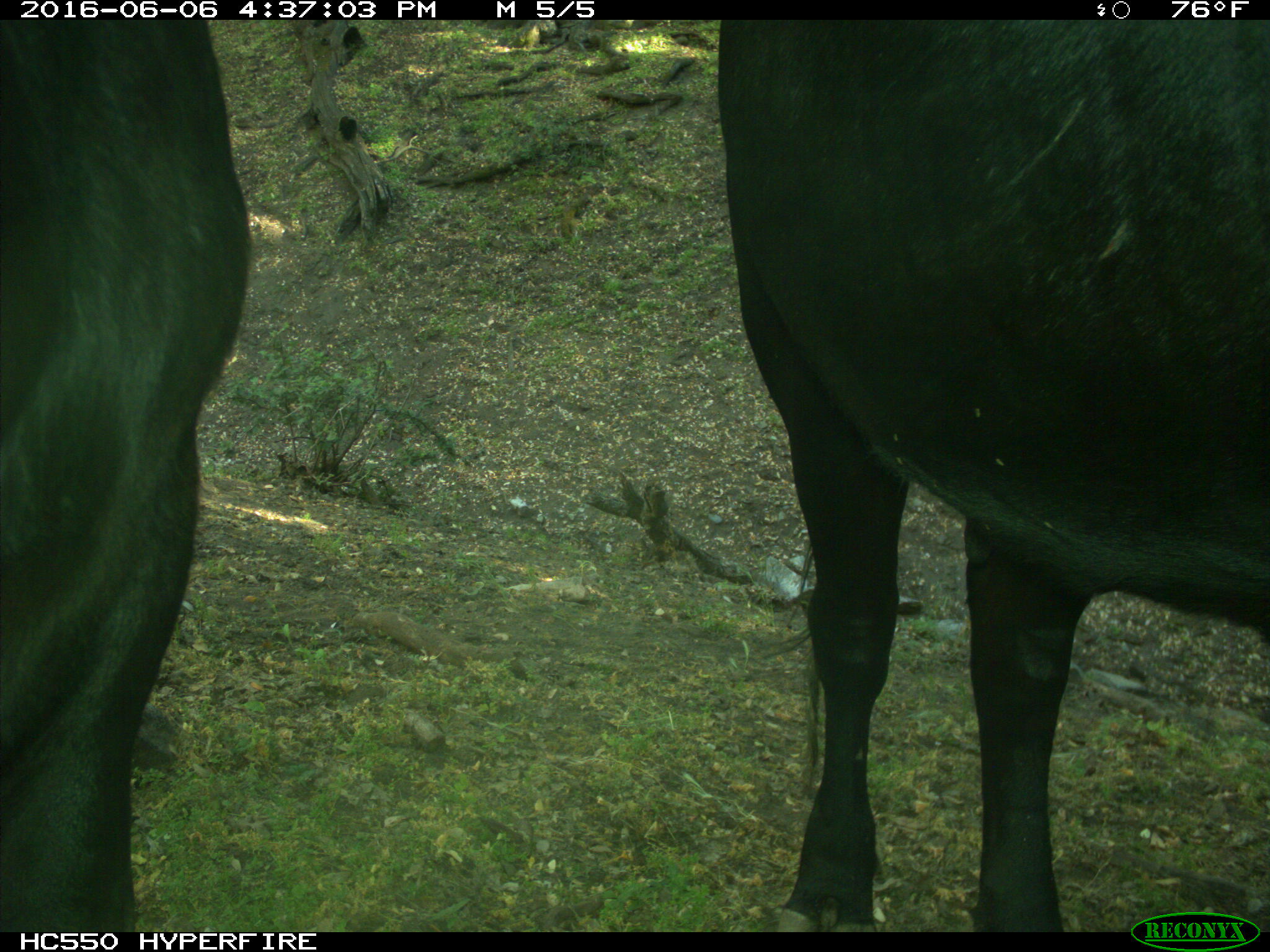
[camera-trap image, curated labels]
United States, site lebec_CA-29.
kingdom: Animalia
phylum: Chordata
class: Mammalia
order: Artiodactyla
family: Bovidae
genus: Bos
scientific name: Bos taurus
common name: domestic cow